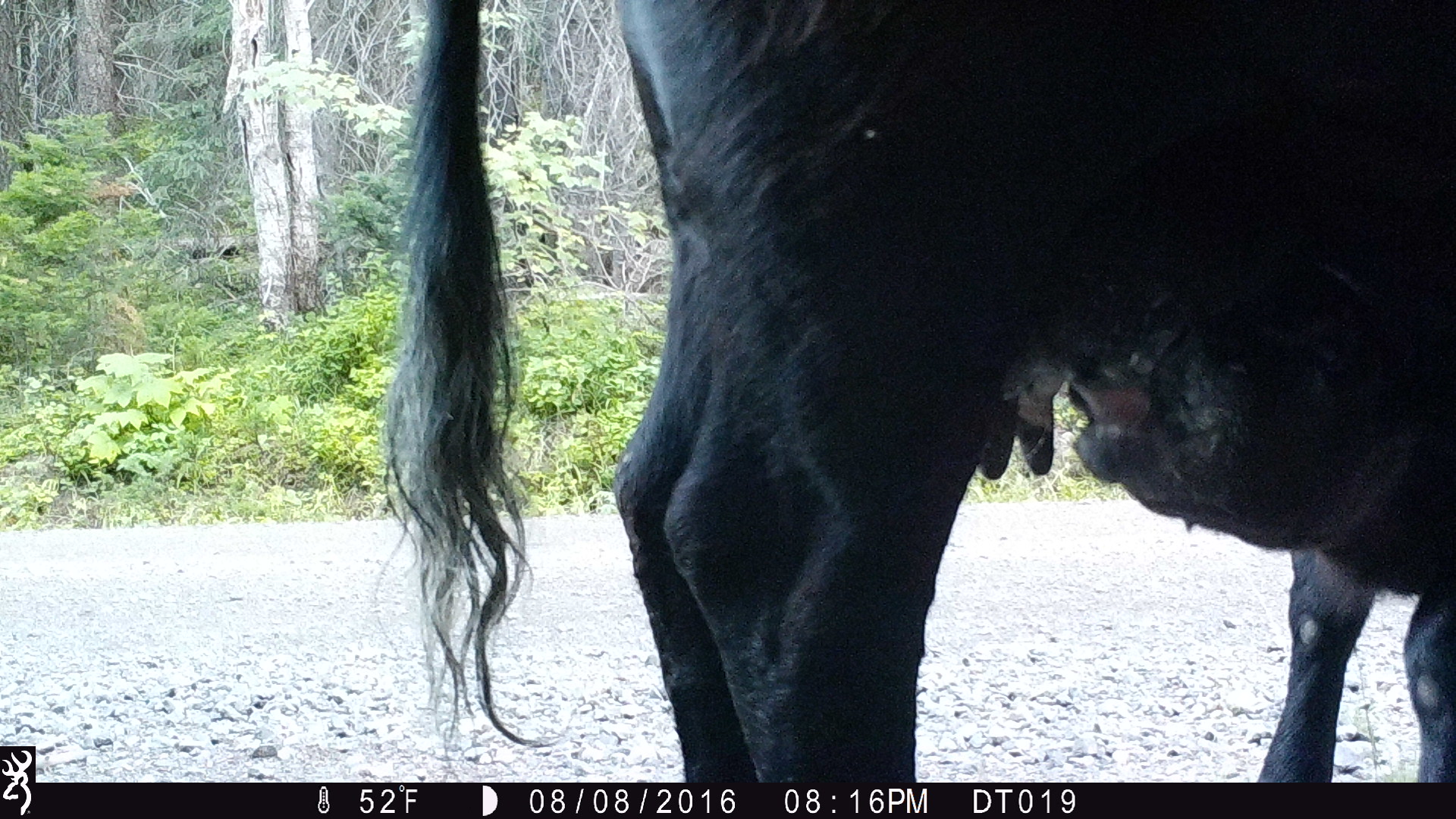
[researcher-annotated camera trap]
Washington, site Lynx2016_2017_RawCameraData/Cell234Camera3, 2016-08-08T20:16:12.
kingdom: Animalia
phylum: Chordata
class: Mammalia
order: Artiodactyla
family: Bovidae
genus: Bos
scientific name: Bos taurus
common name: domestic cattle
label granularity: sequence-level